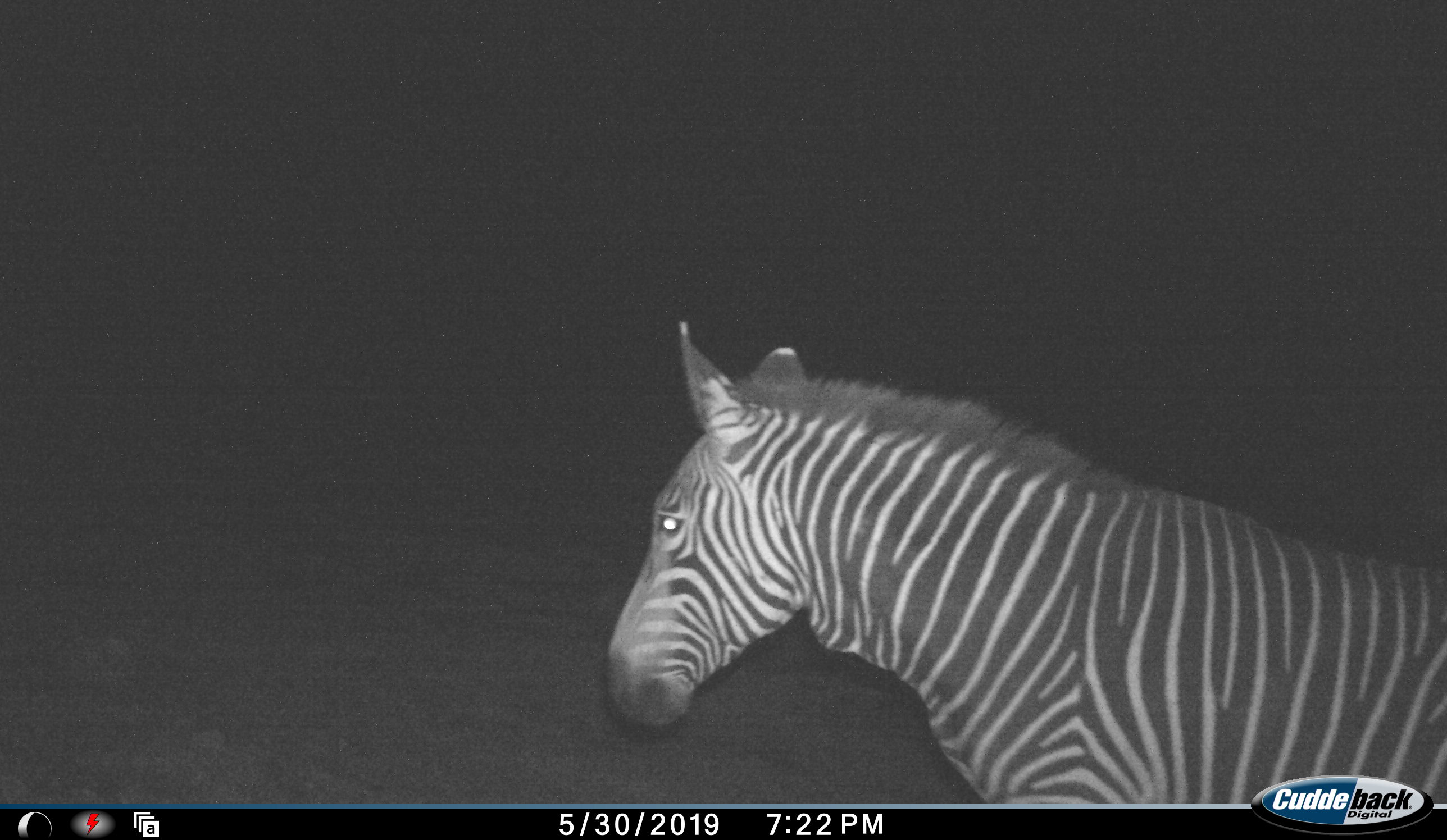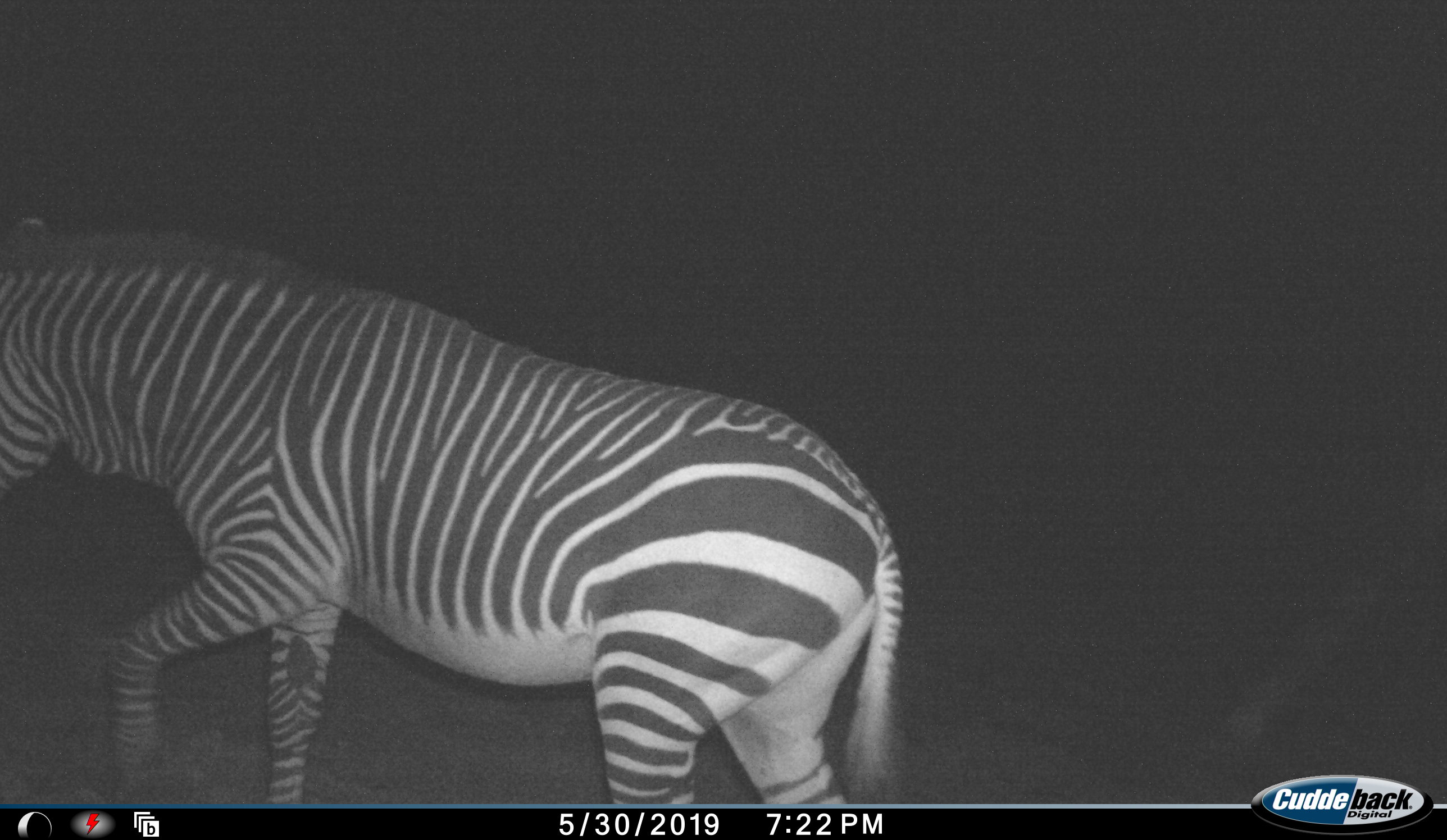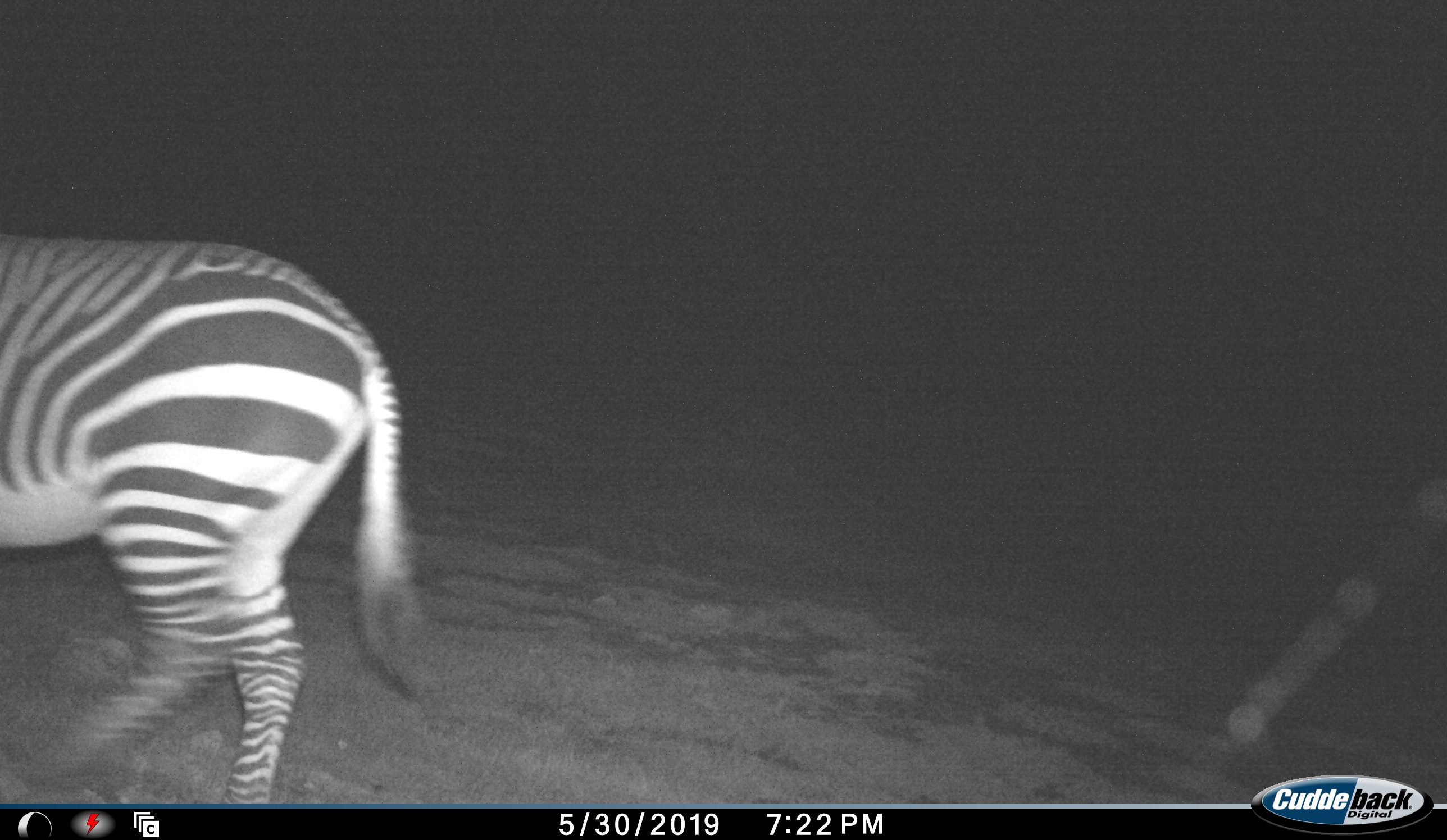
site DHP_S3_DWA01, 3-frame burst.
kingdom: Animalia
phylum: Chordata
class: Mammalia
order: Perissodactyla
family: Equidae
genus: Equus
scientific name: Equus zebra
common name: mountain zebra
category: zebramountain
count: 1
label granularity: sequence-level